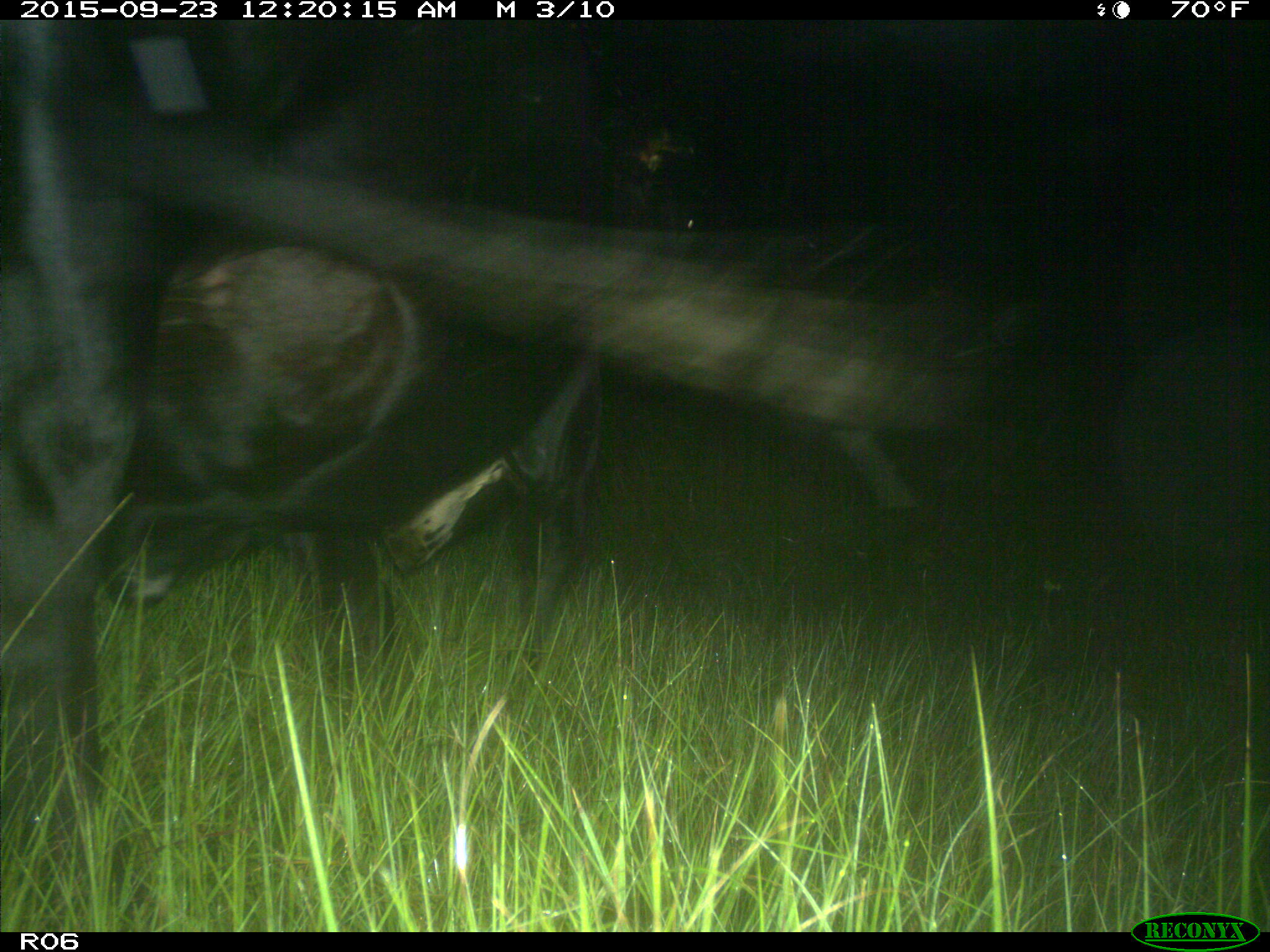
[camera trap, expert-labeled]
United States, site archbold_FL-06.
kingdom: Animalia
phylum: Chordata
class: Mammalia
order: Artiodactyla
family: Bovidae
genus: Bos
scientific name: Bos taurus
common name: domestic cow